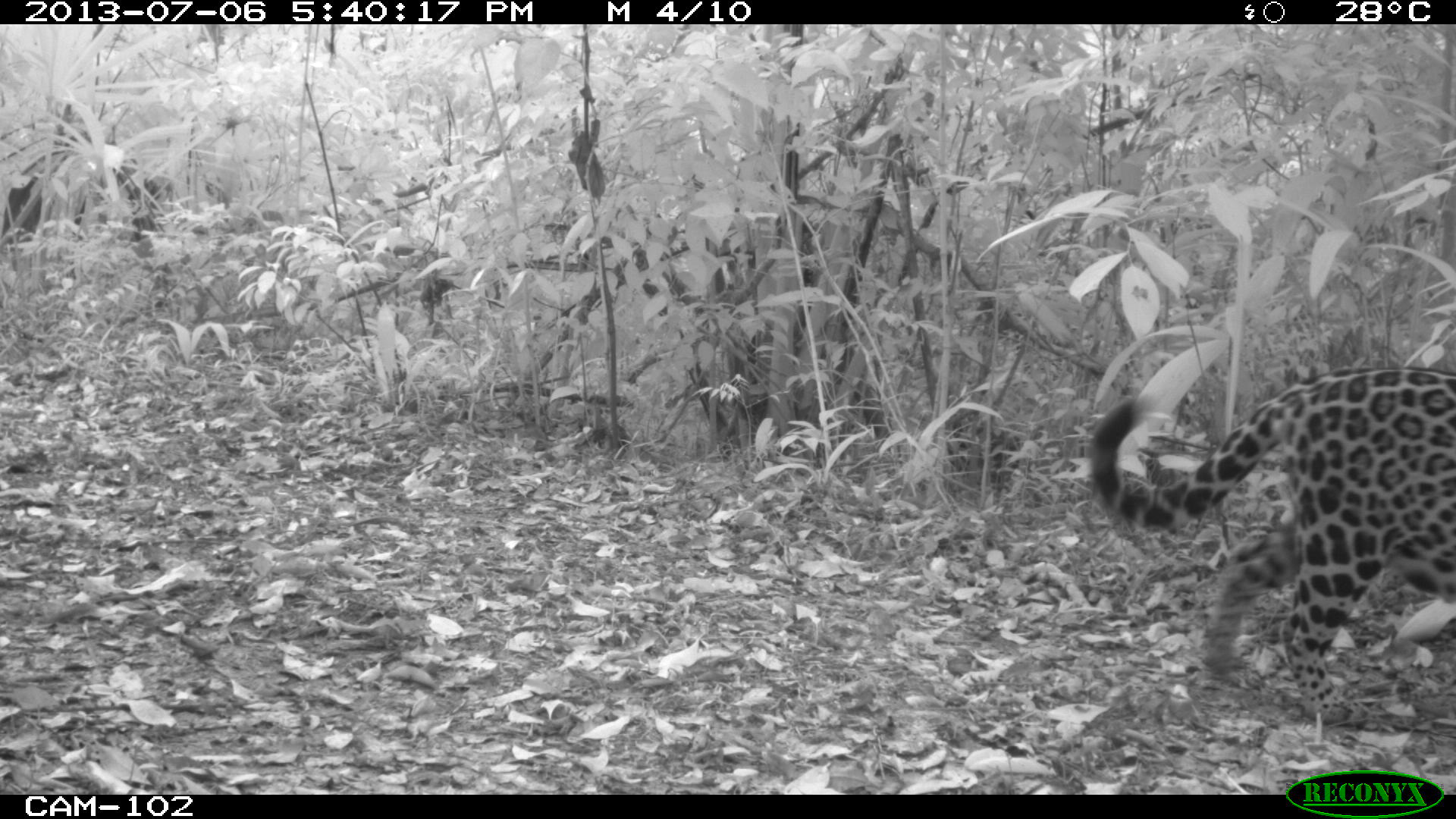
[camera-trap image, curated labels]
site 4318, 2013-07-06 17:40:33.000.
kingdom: Animalia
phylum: Chordata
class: Mammalia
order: Carnivora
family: Felidae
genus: Panthera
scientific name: Panthera onca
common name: jaguar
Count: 1.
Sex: female.